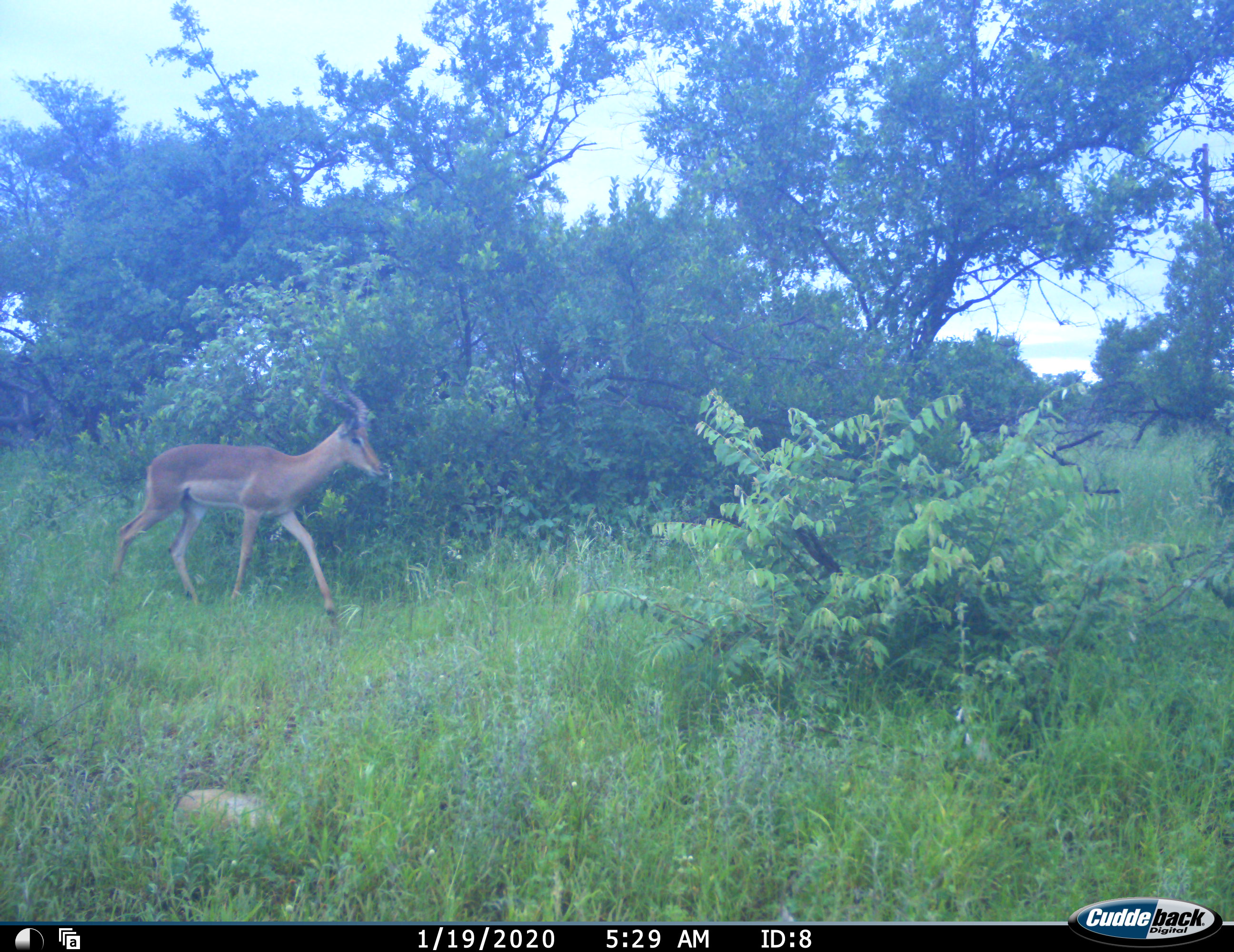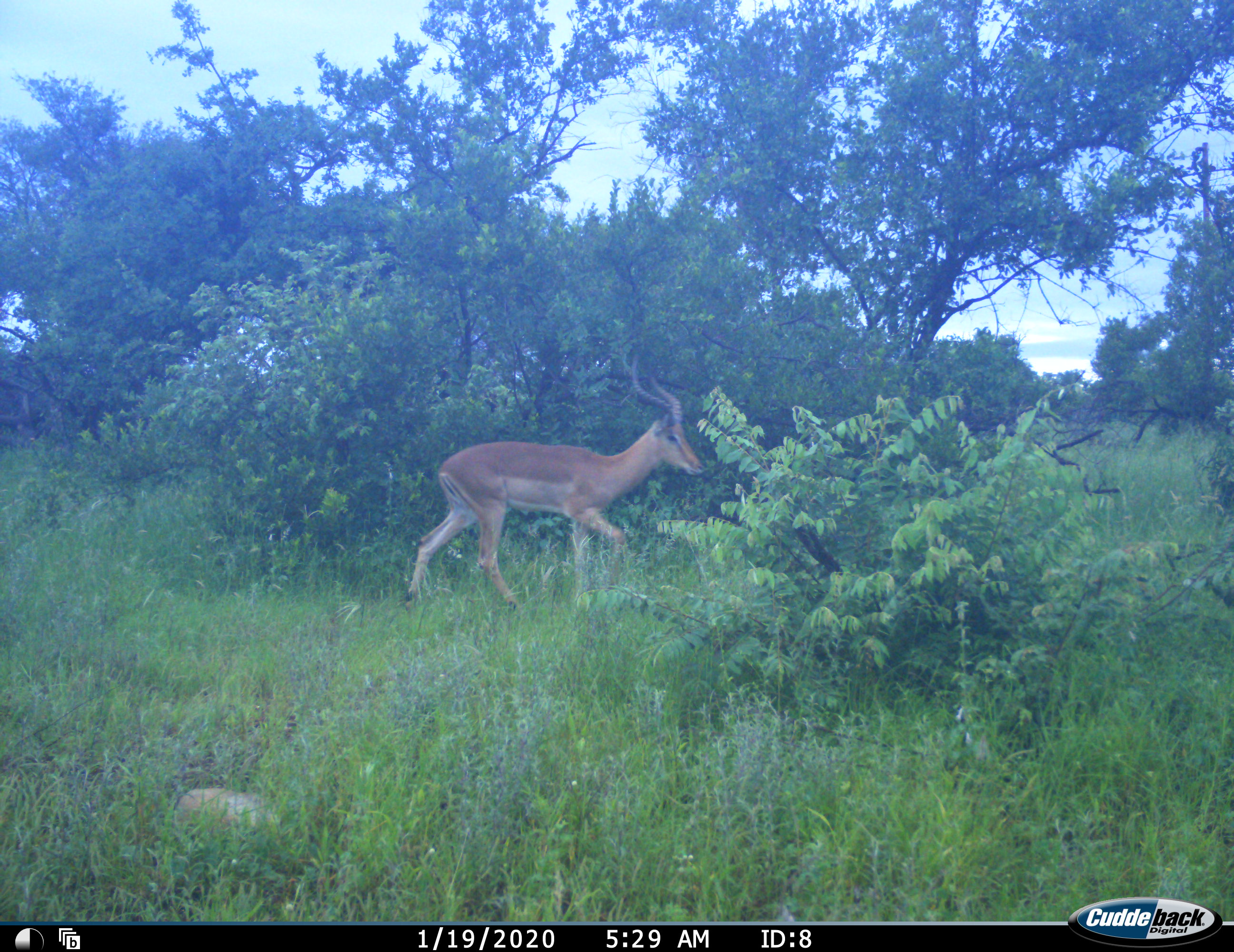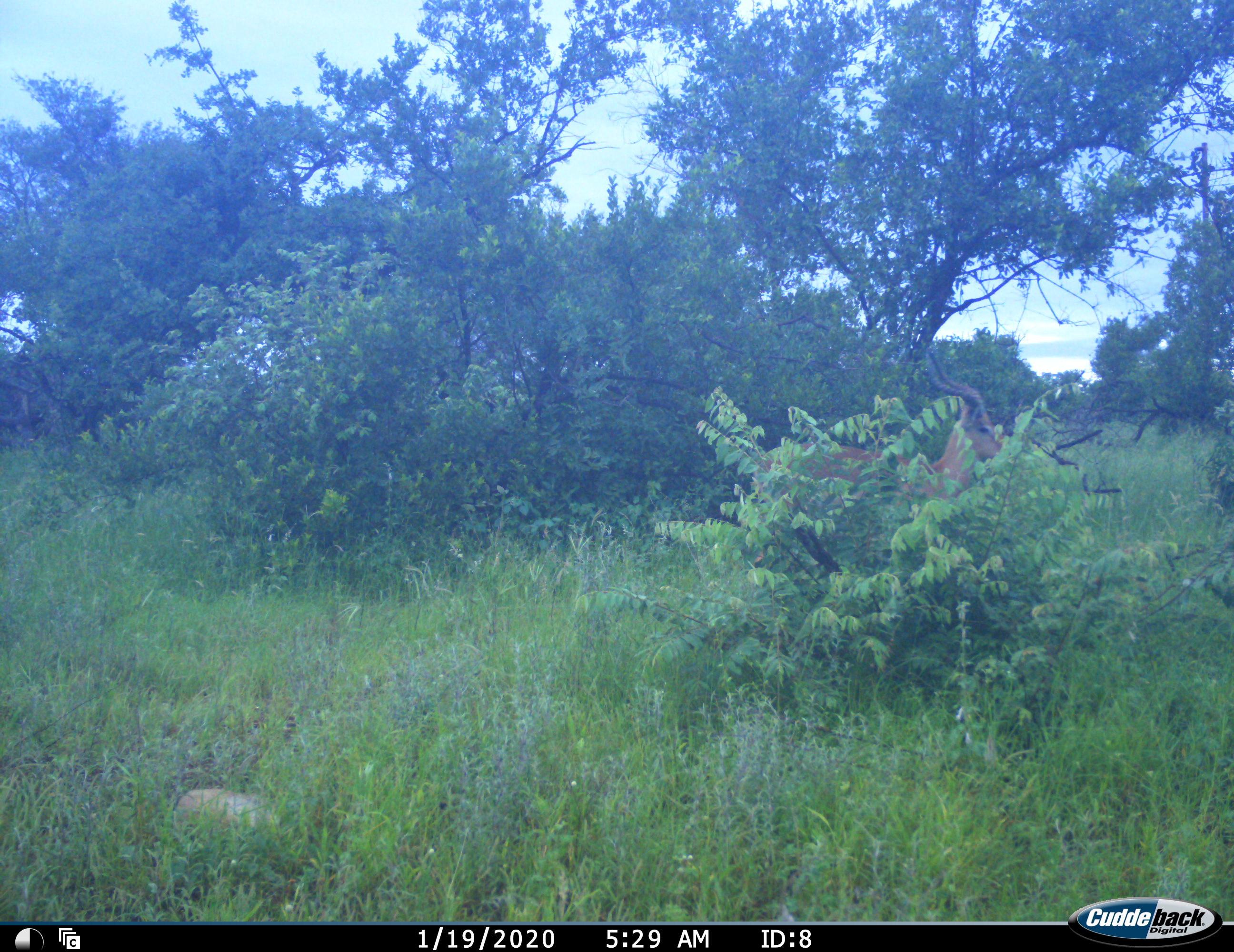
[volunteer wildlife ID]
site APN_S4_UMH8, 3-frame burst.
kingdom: Animalia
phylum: Chordata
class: Mammalia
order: Artiodactyla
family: Bovidae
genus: Aepyceros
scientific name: Aepyceros melampus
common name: impala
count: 1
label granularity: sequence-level